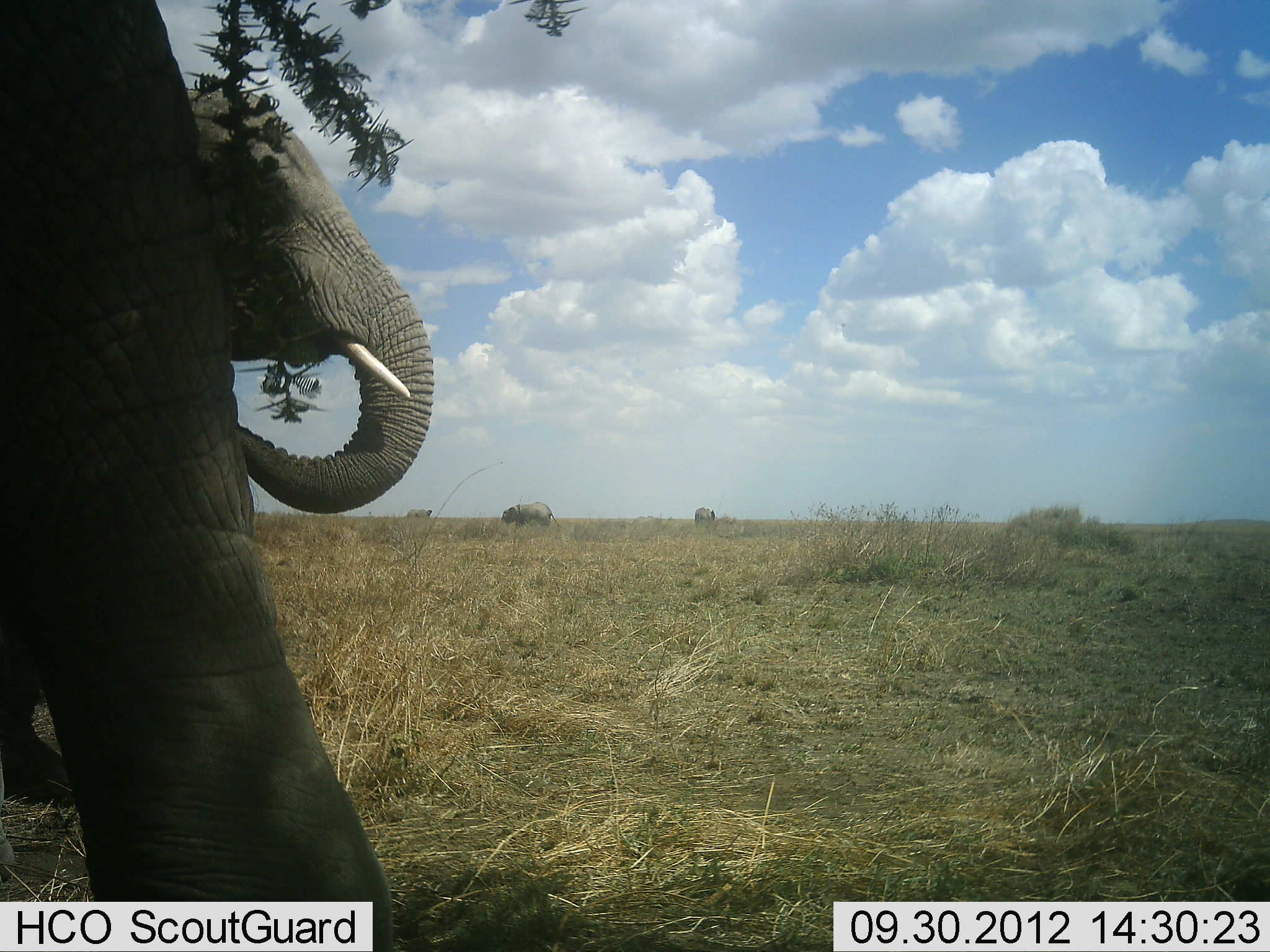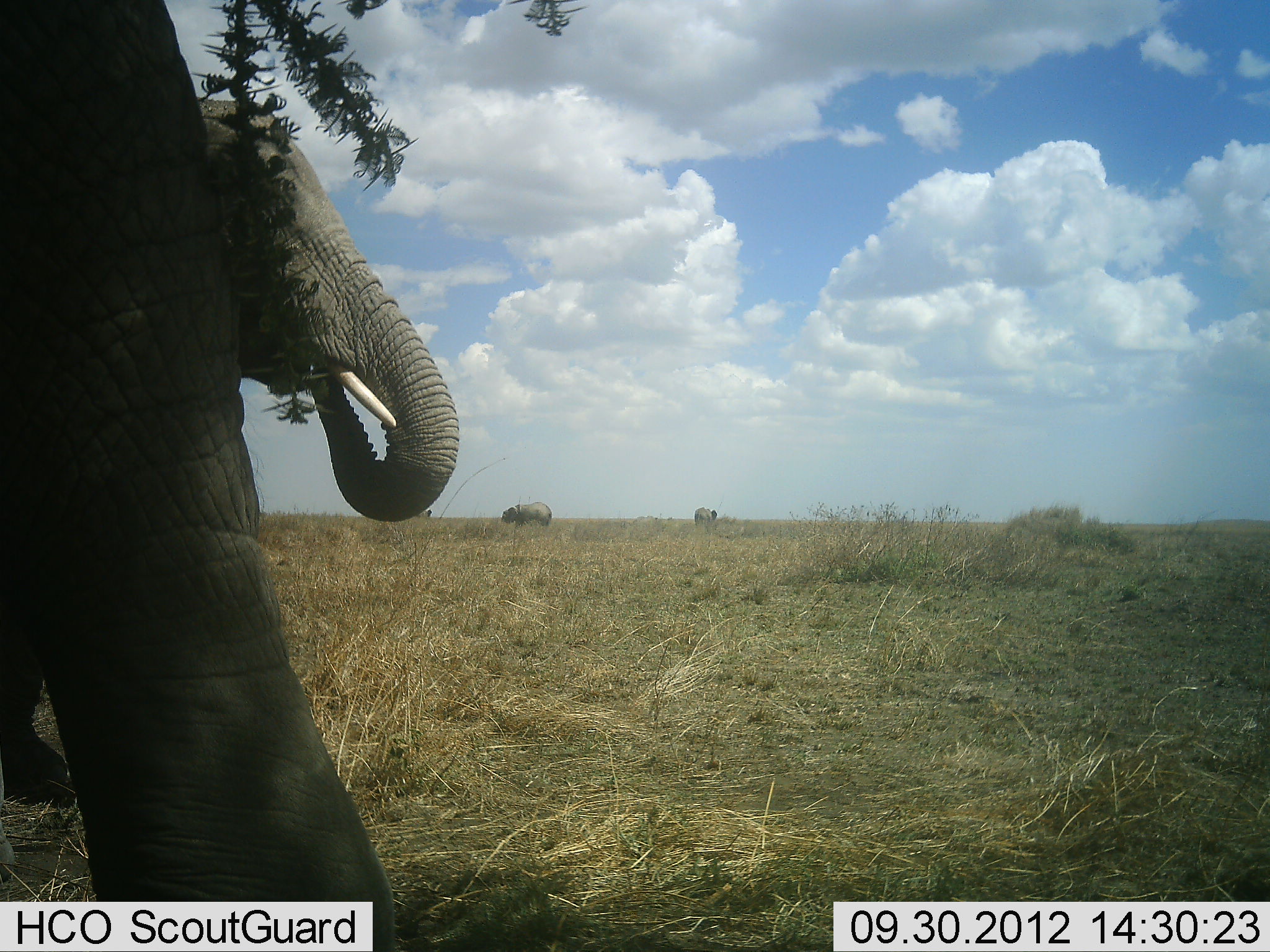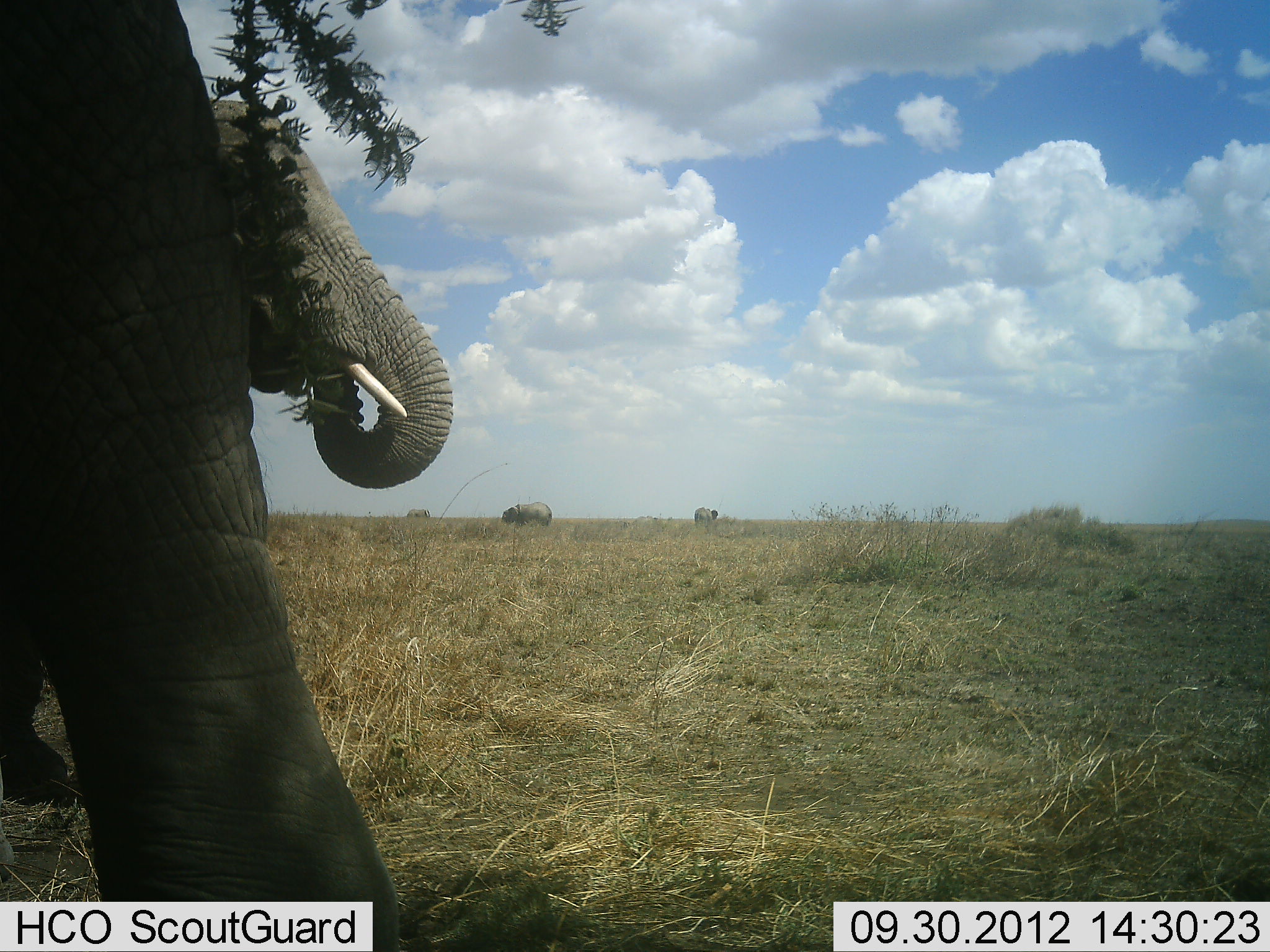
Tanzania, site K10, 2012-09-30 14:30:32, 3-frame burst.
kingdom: Animalia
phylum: Chordata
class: Mammalia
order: Proboscidea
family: Elephantidae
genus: Loxodonta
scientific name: Loxodonta africana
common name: african bush elephant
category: elephant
Elephant (african bush elephant) (Loxodonta africana), count 5. Behavior (volunteer vote fractions): standing 80%, resting 0%, moving 10%, interacting 0%. Young present (vote fraction): 0%. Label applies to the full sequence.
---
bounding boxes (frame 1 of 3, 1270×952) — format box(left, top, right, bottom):
animal: box(2, 0, 399, 950); box(185, 86, 435, 512)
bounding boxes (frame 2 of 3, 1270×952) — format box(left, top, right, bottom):
animal: box(0, 2, 401, 950); box(193, 91, 458, 522)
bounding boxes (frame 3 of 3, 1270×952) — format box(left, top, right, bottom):
animal: box(0, 2, 401, 950); box(204, 101, 454, 490)